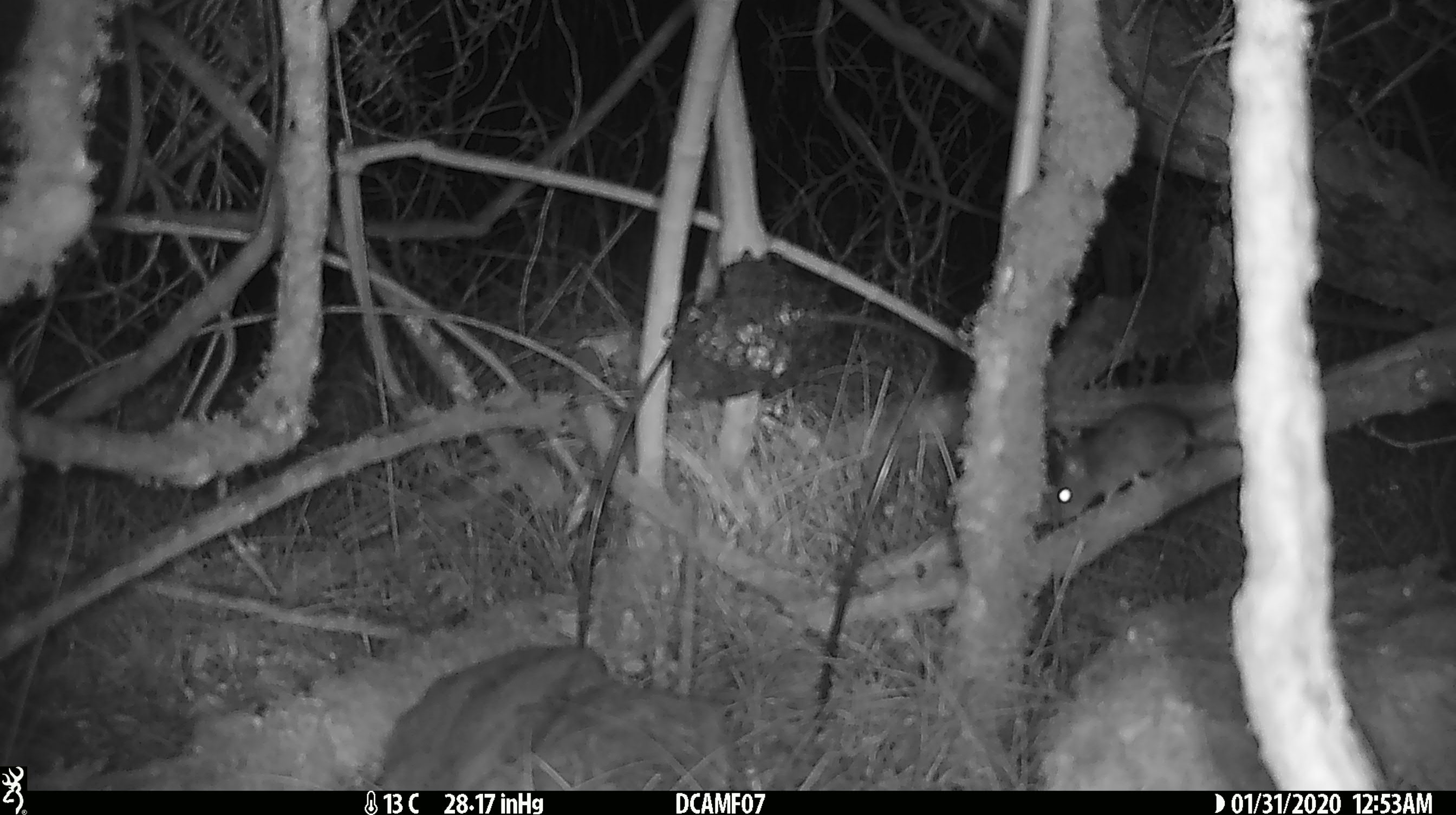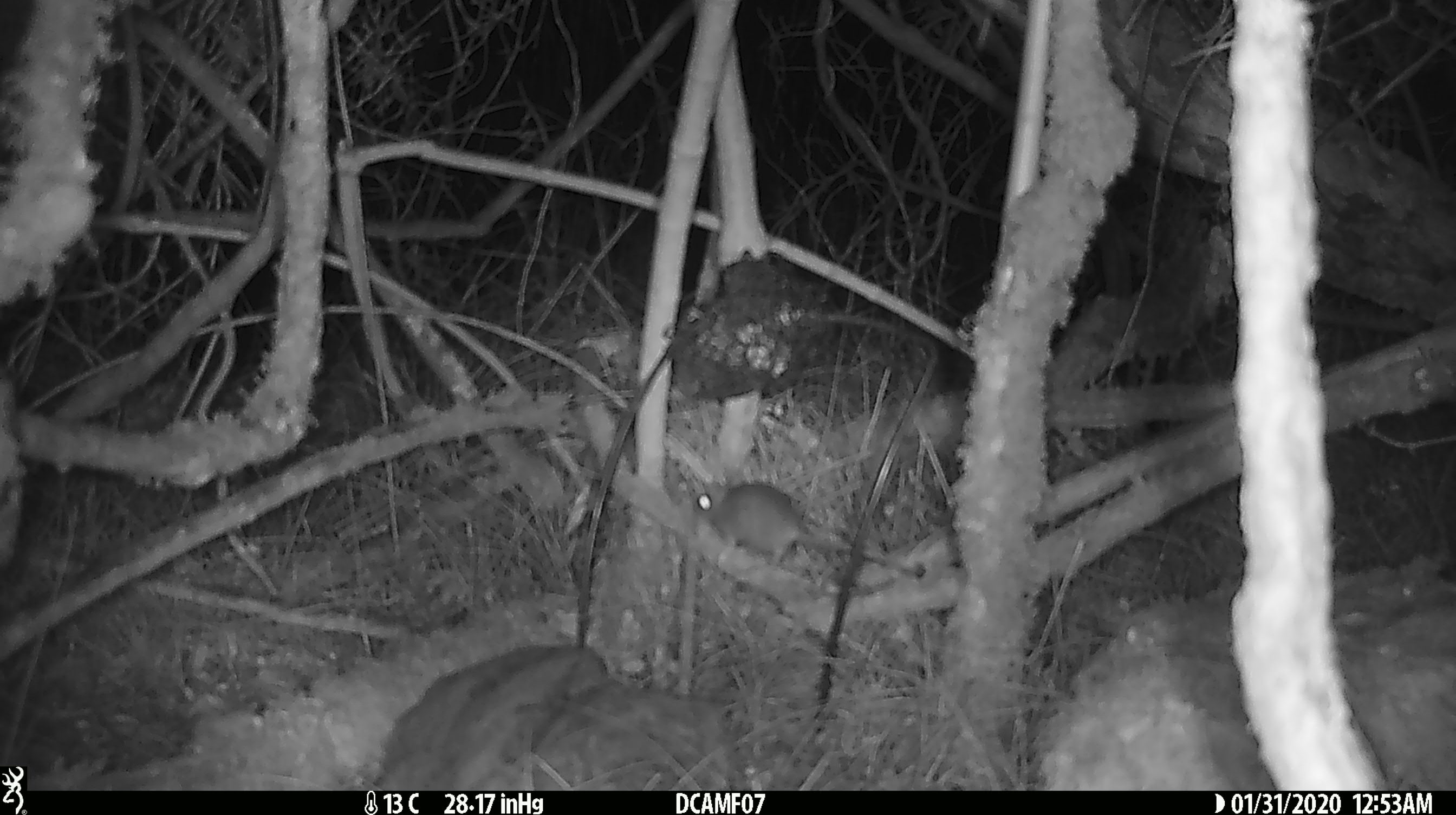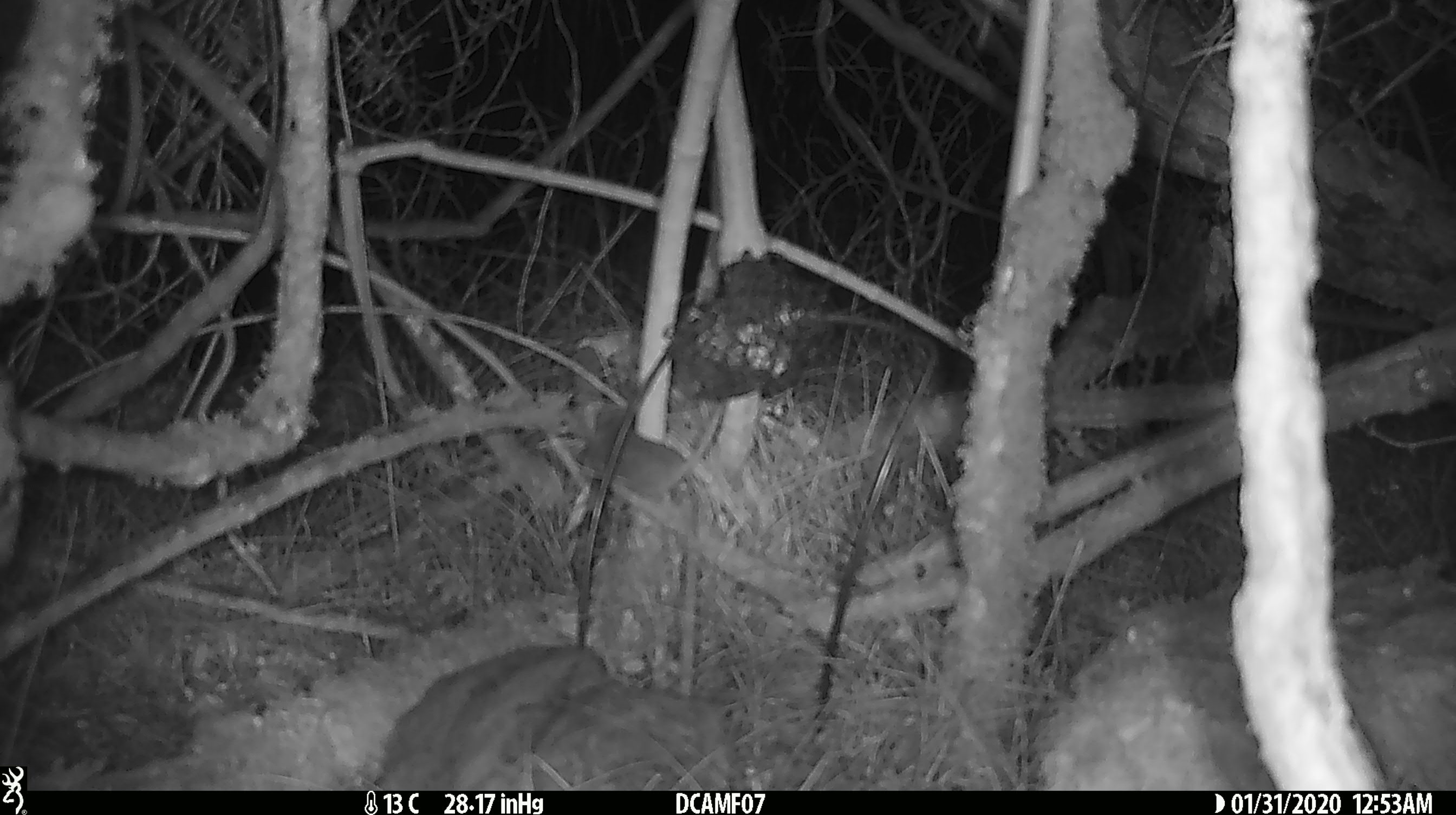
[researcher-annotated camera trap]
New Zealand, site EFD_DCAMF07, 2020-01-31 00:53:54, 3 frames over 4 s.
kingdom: Animalia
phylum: Chordata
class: Mammalia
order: Rodentia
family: Muridae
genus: Mus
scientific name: Mus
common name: mouse